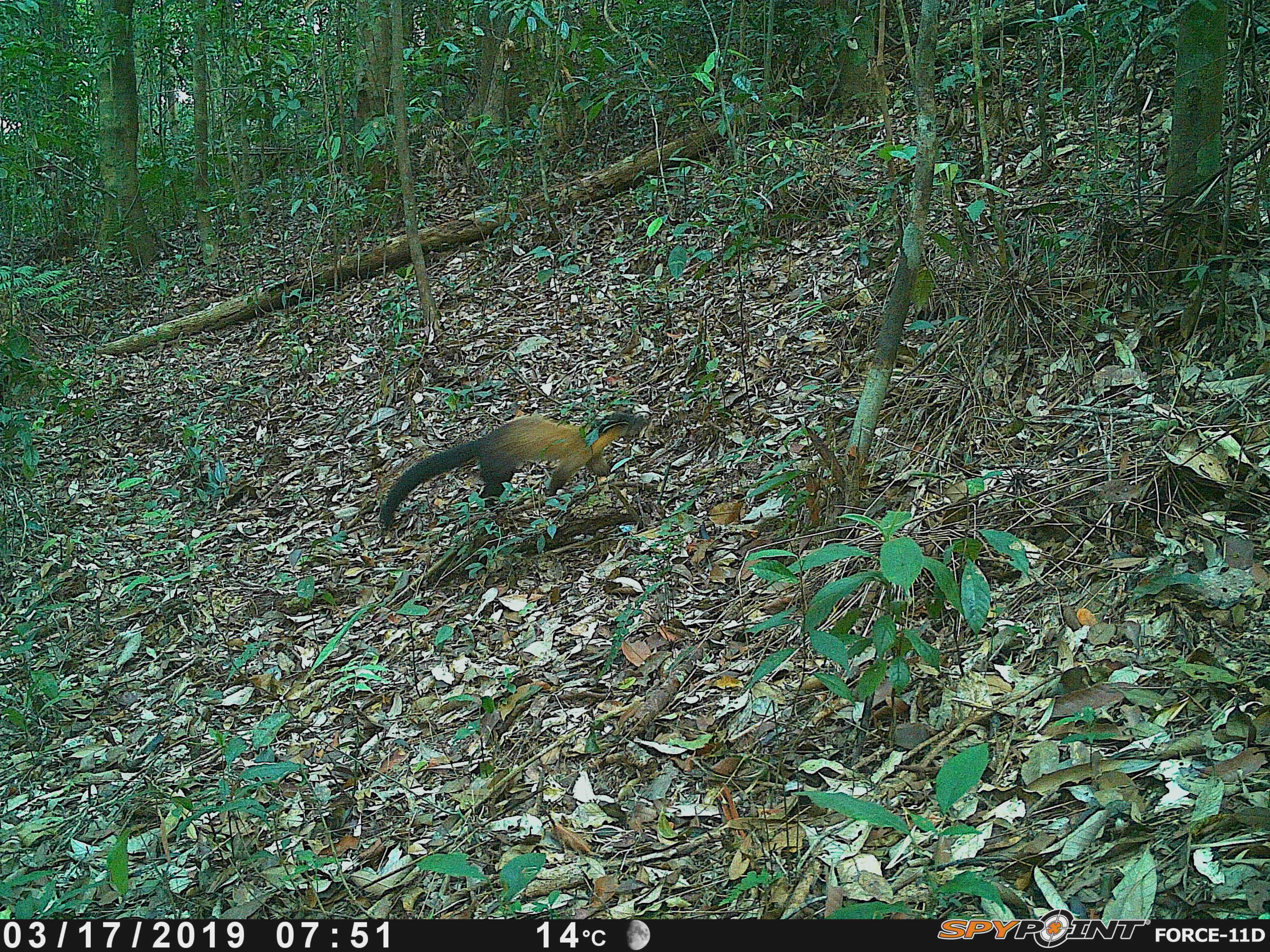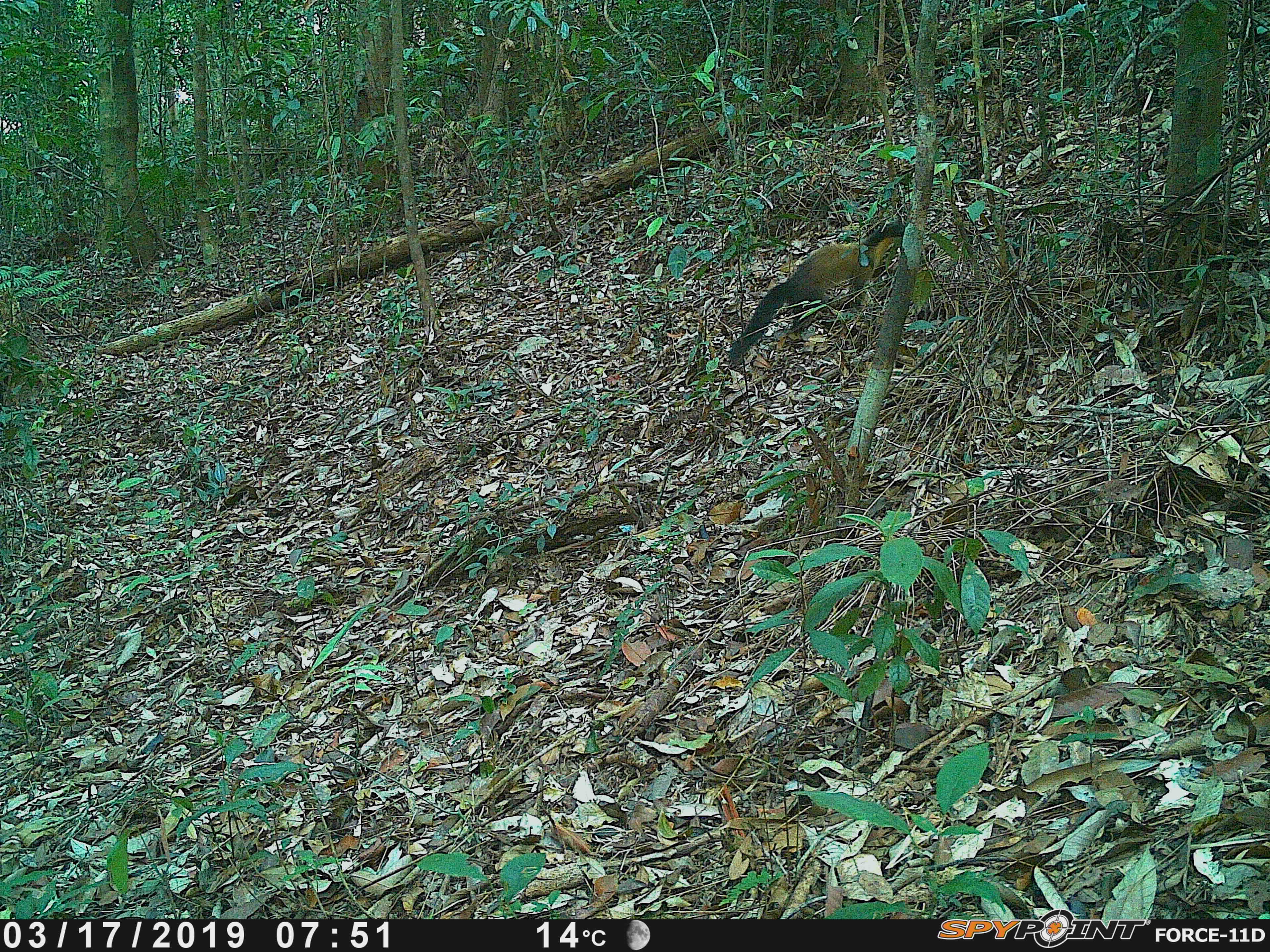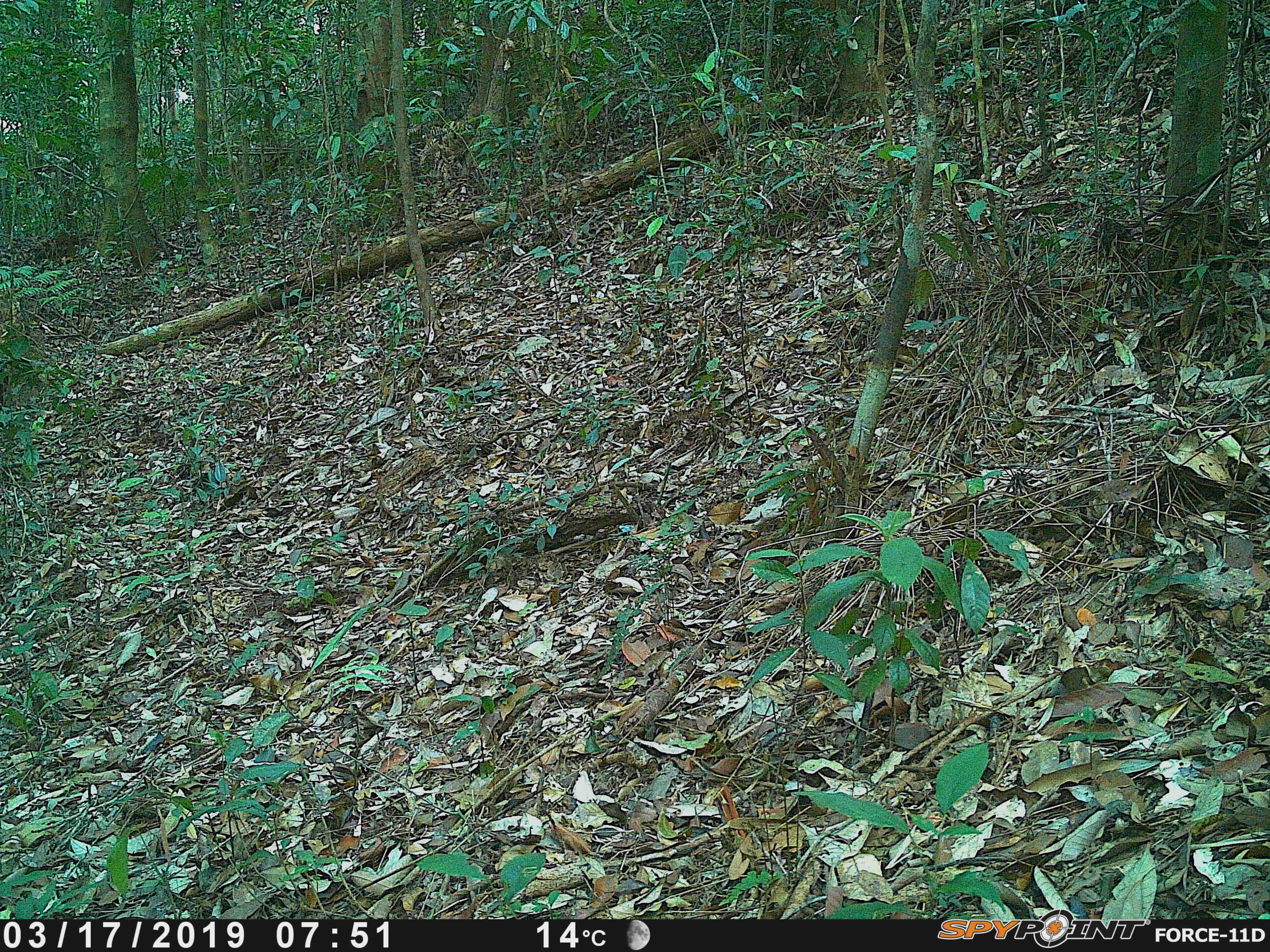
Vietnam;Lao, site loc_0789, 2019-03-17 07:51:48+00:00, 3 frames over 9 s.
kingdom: Animalia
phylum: Chordata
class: Mammalia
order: Carnivora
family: Mustelidae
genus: Martes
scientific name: Martes flavigula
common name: yellow-throated marten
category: yellow throated marten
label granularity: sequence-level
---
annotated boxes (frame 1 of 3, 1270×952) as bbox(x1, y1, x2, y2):
yellow throated marten: bbox(378, 413, 650, 530)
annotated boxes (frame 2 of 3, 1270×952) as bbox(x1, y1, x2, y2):
yellow throated marten: bbox(728, 222, 904, 365)